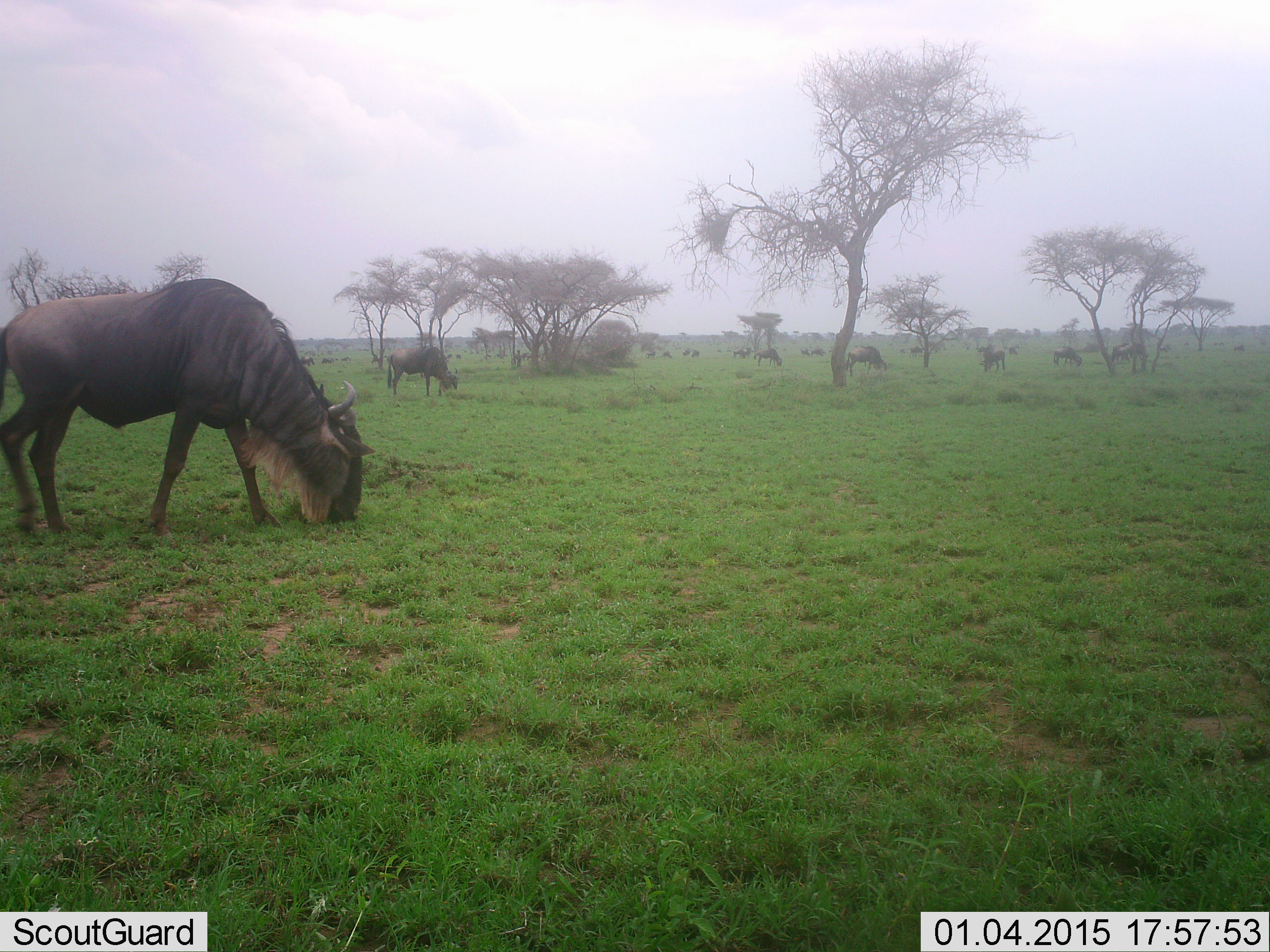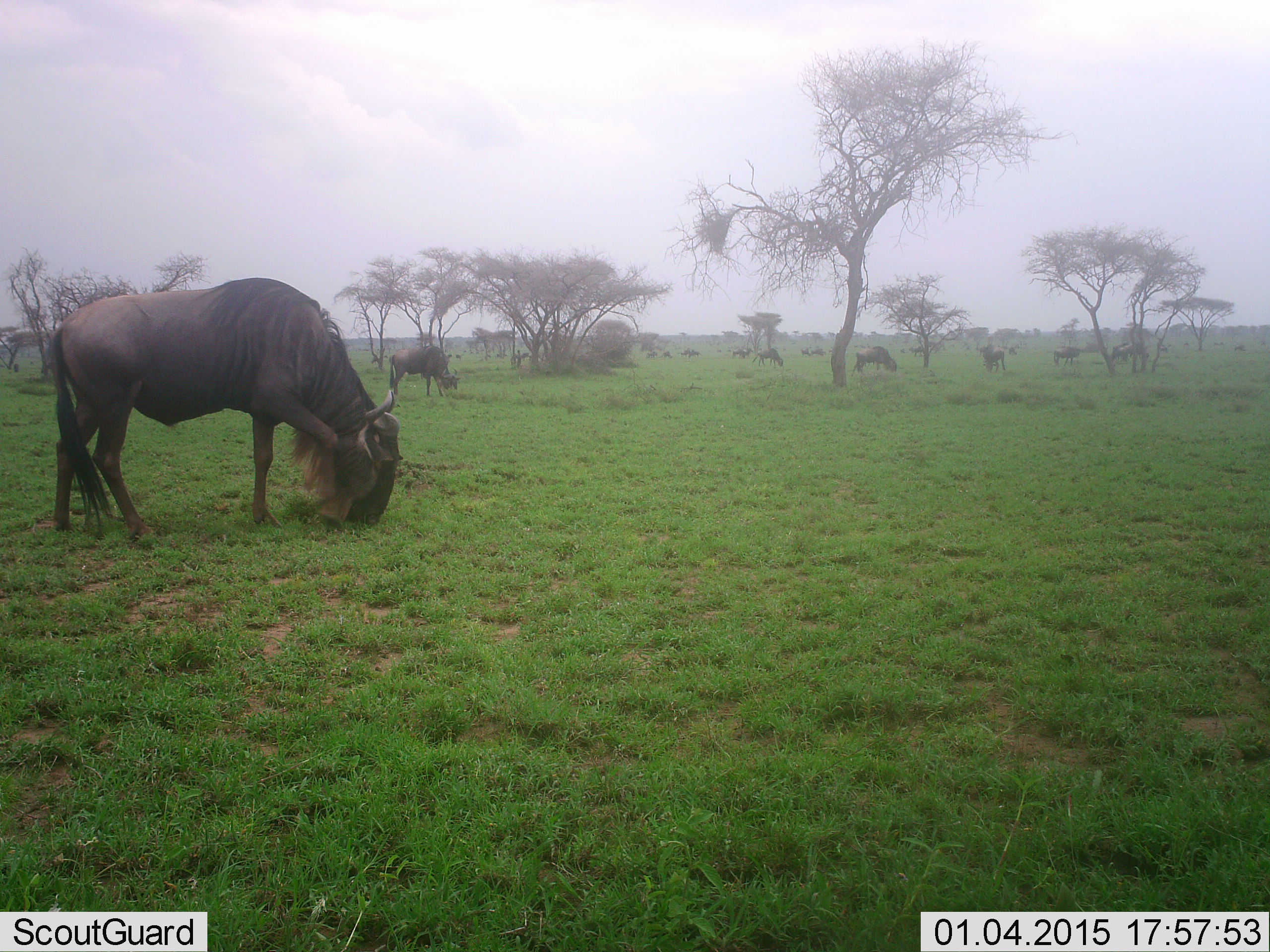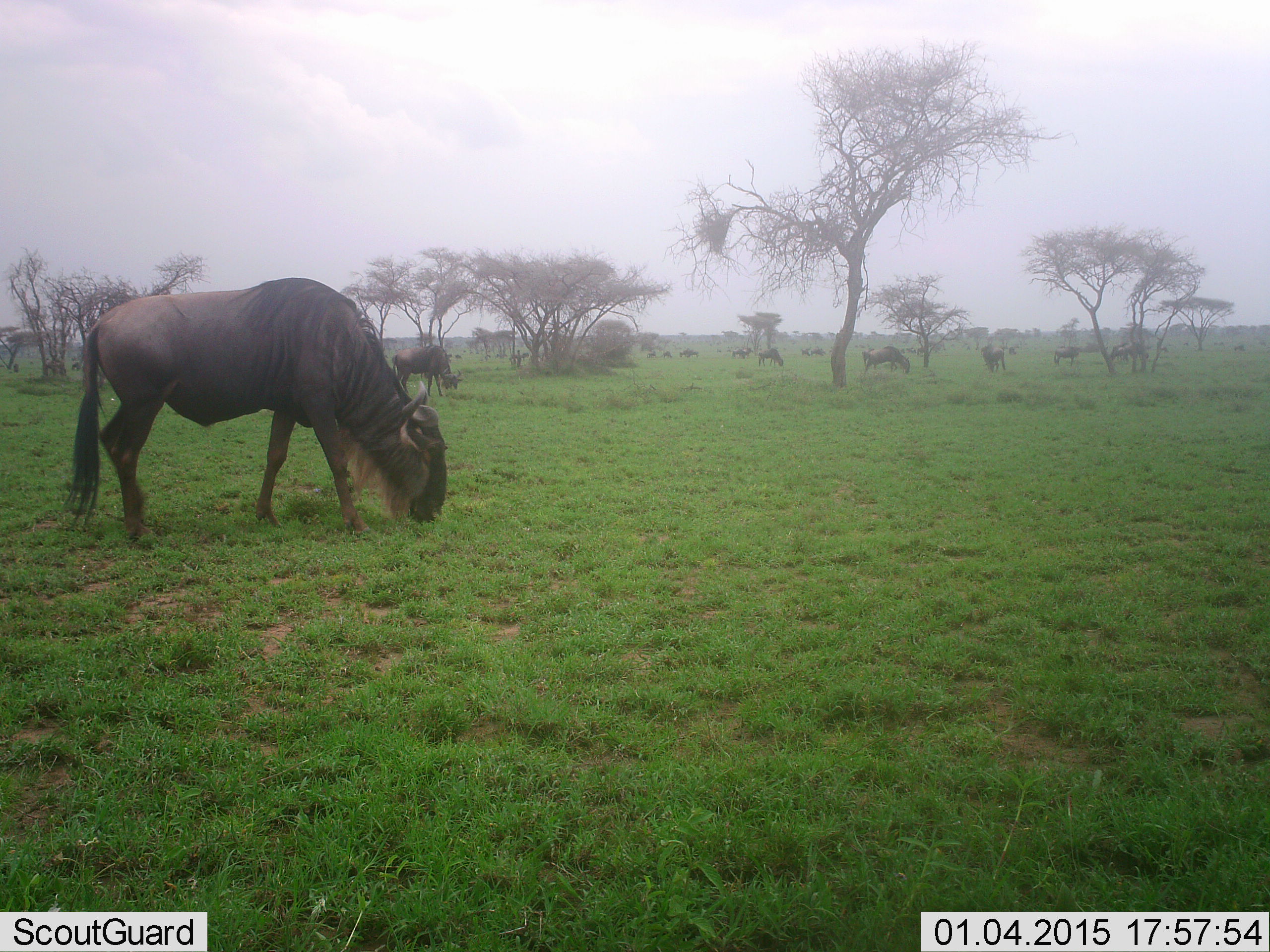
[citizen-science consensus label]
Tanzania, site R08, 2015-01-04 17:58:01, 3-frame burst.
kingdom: Animalia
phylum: Chordata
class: Mammalia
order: Artiodactyla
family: Bovidae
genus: Connochaetes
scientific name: Connochaetes taurinus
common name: blue wildebeest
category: wildebeest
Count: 11-50.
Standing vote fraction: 30%.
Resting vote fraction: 0%.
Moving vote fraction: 10%.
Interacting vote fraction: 0%.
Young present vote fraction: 0%.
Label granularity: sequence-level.